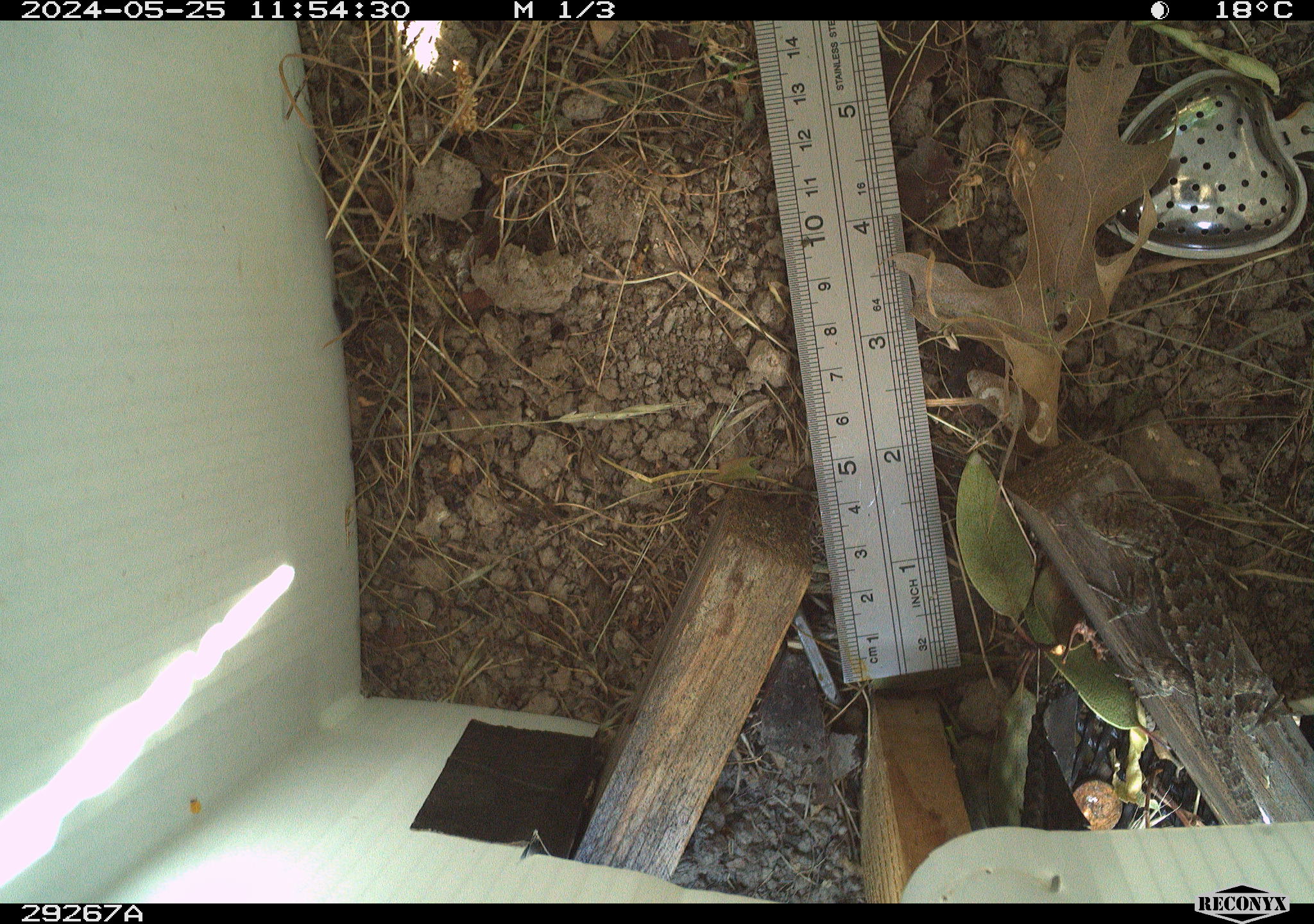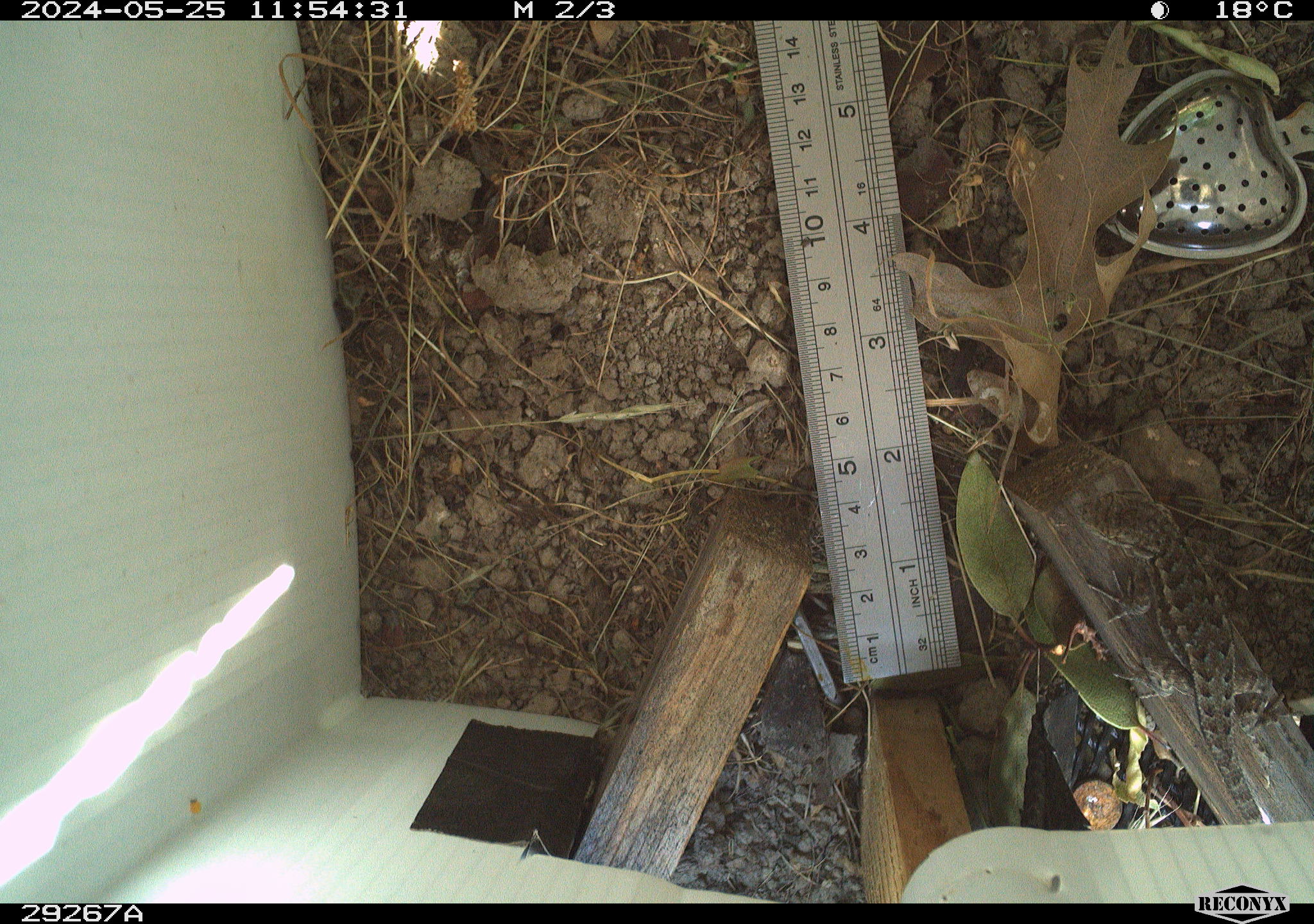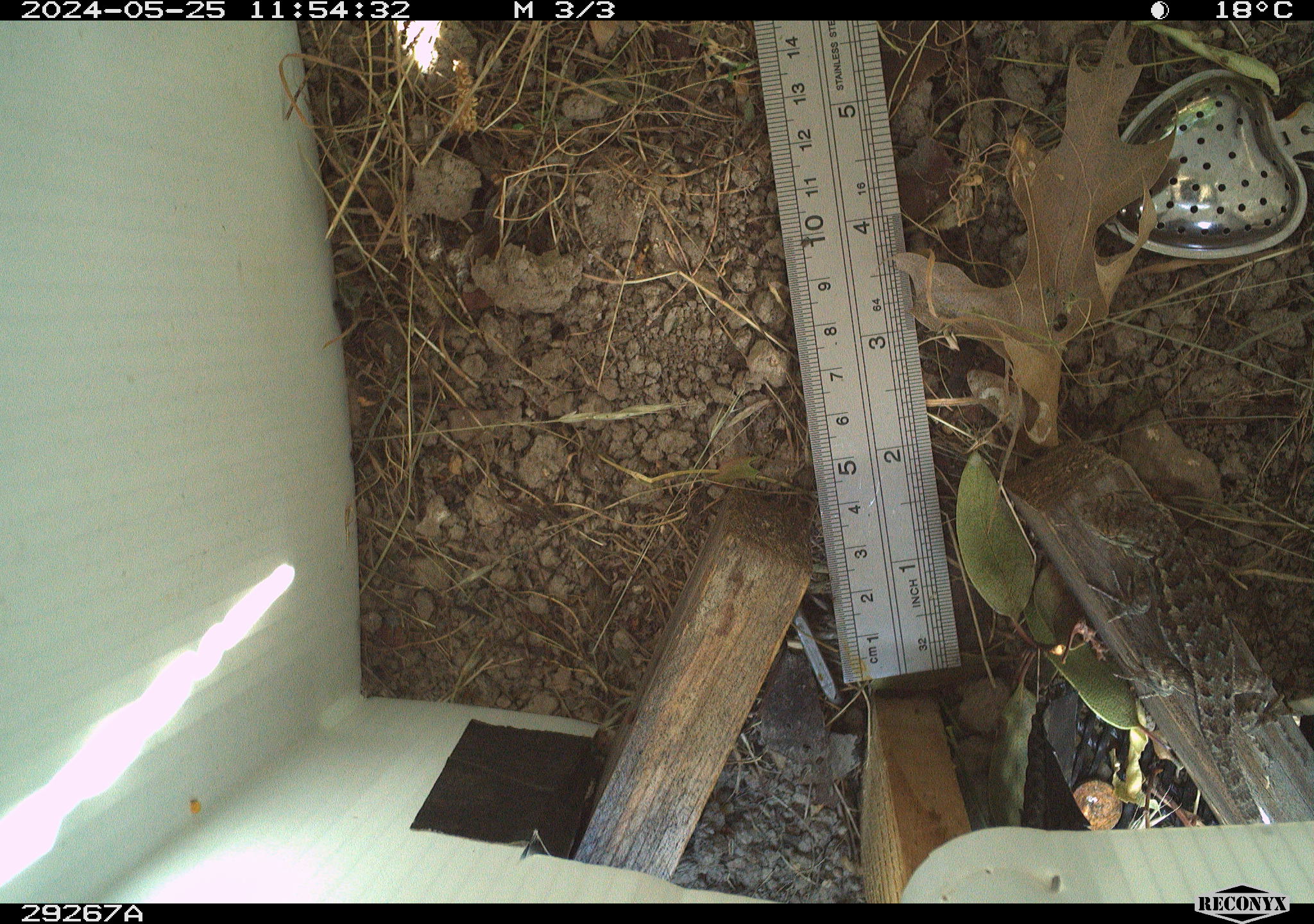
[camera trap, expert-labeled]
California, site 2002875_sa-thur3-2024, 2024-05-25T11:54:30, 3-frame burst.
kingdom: Animalia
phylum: Chordata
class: Reptilia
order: Squamata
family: Phrynosomatidae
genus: Sceloporus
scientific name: Sceloporus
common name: spiny lizards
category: sceloporus species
Sceloporus species (spiny lizards) (Sceloporus).